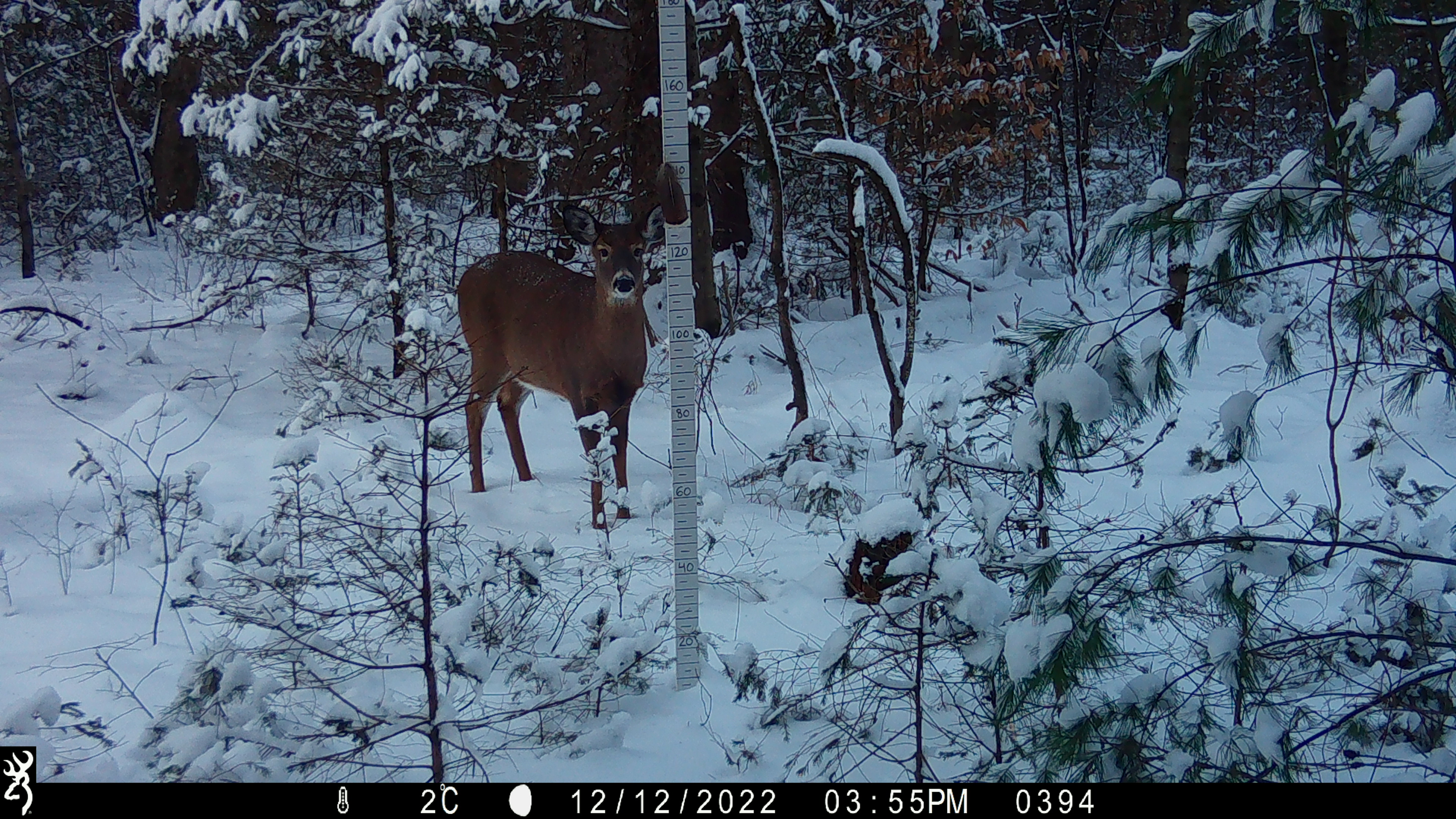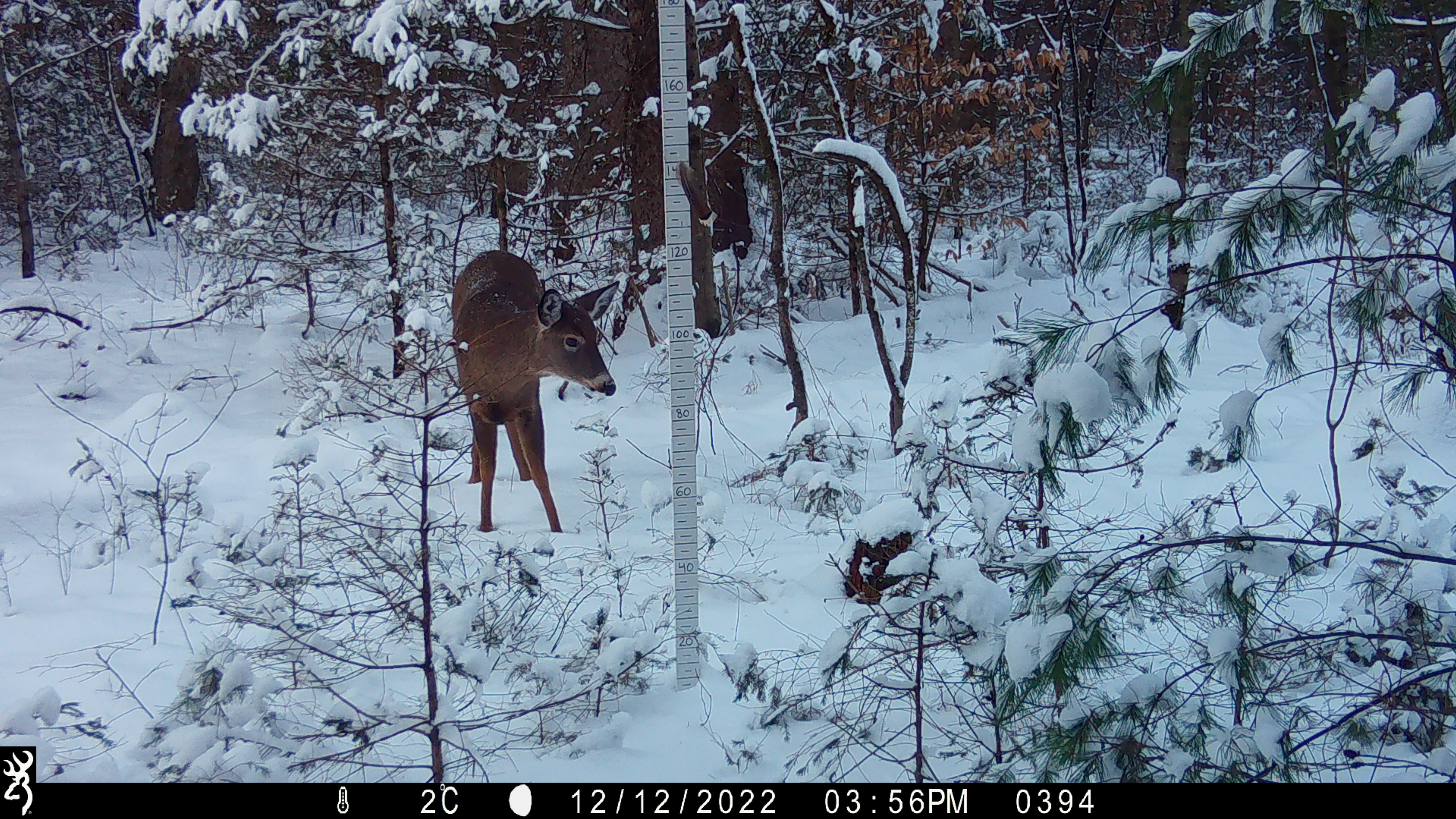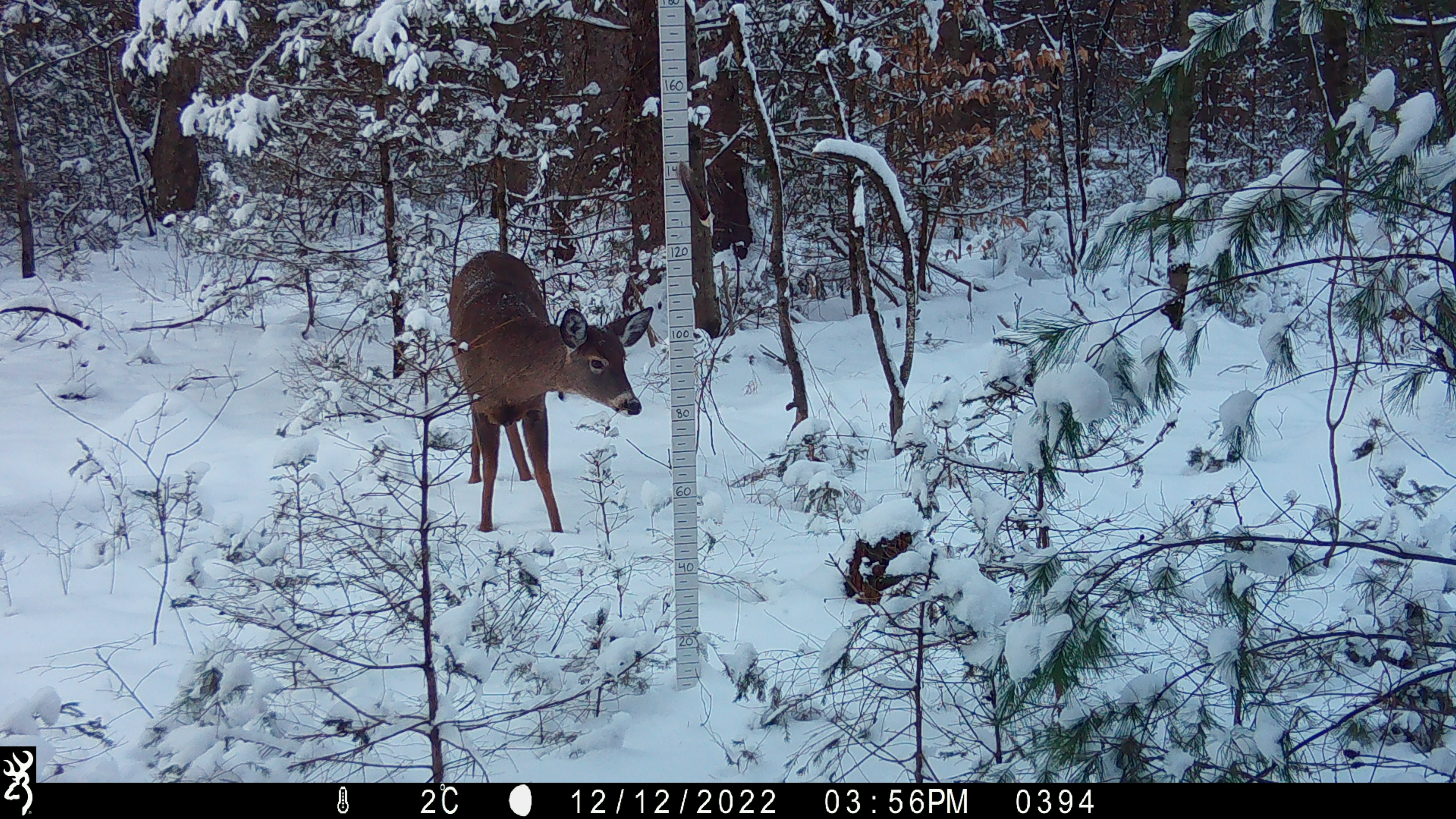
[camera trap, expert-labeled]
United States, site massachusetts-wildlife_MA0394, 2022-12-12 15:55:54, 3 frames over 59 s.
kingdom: Animalia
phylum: Chordata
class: Mammalia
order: Artiodactyla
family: Cervidae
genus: Odocoileus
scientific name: Odocoileus virginianus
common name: white-tailed deer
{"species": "white-tailed deer (Odocoileus virginianus)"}